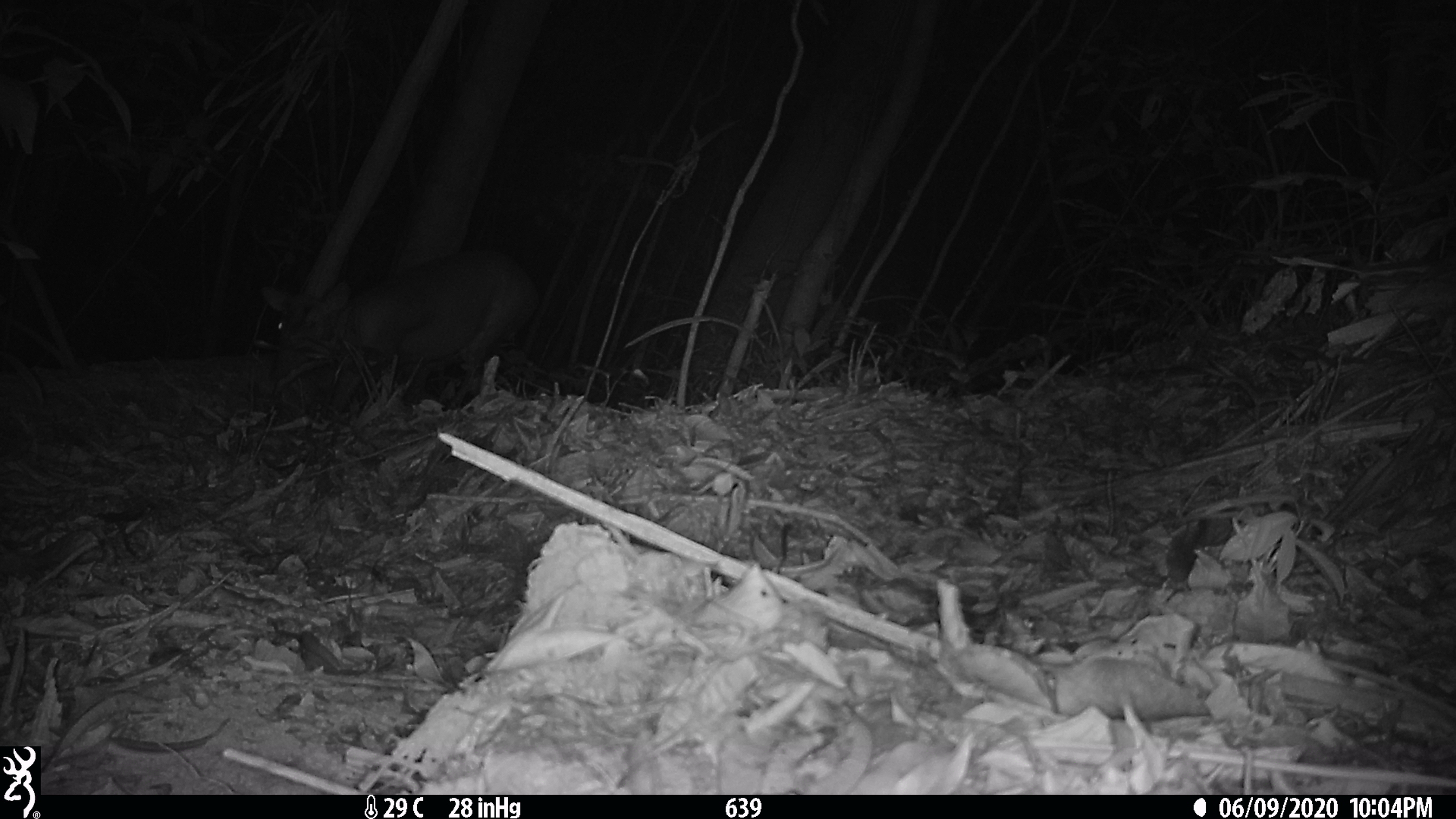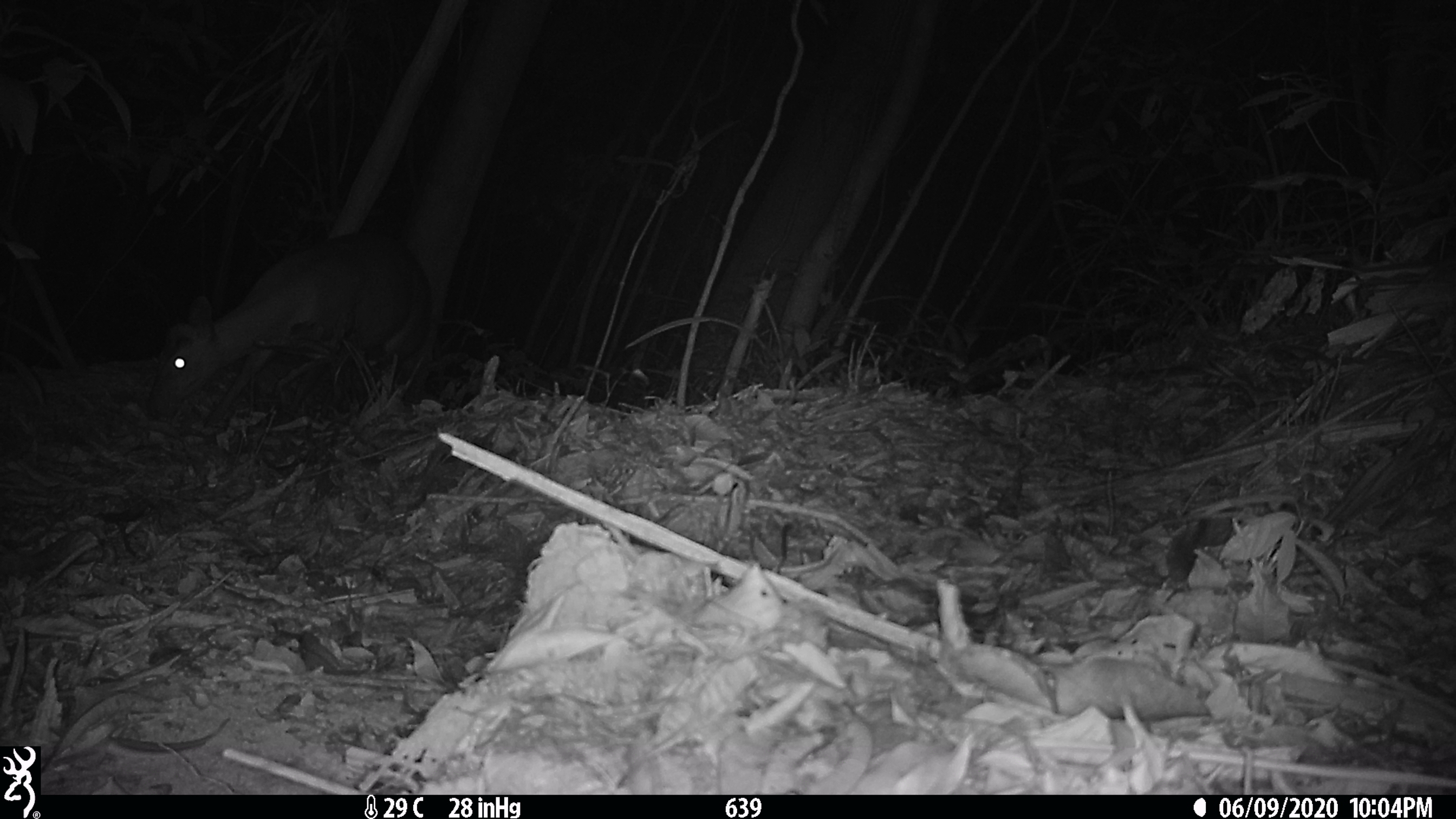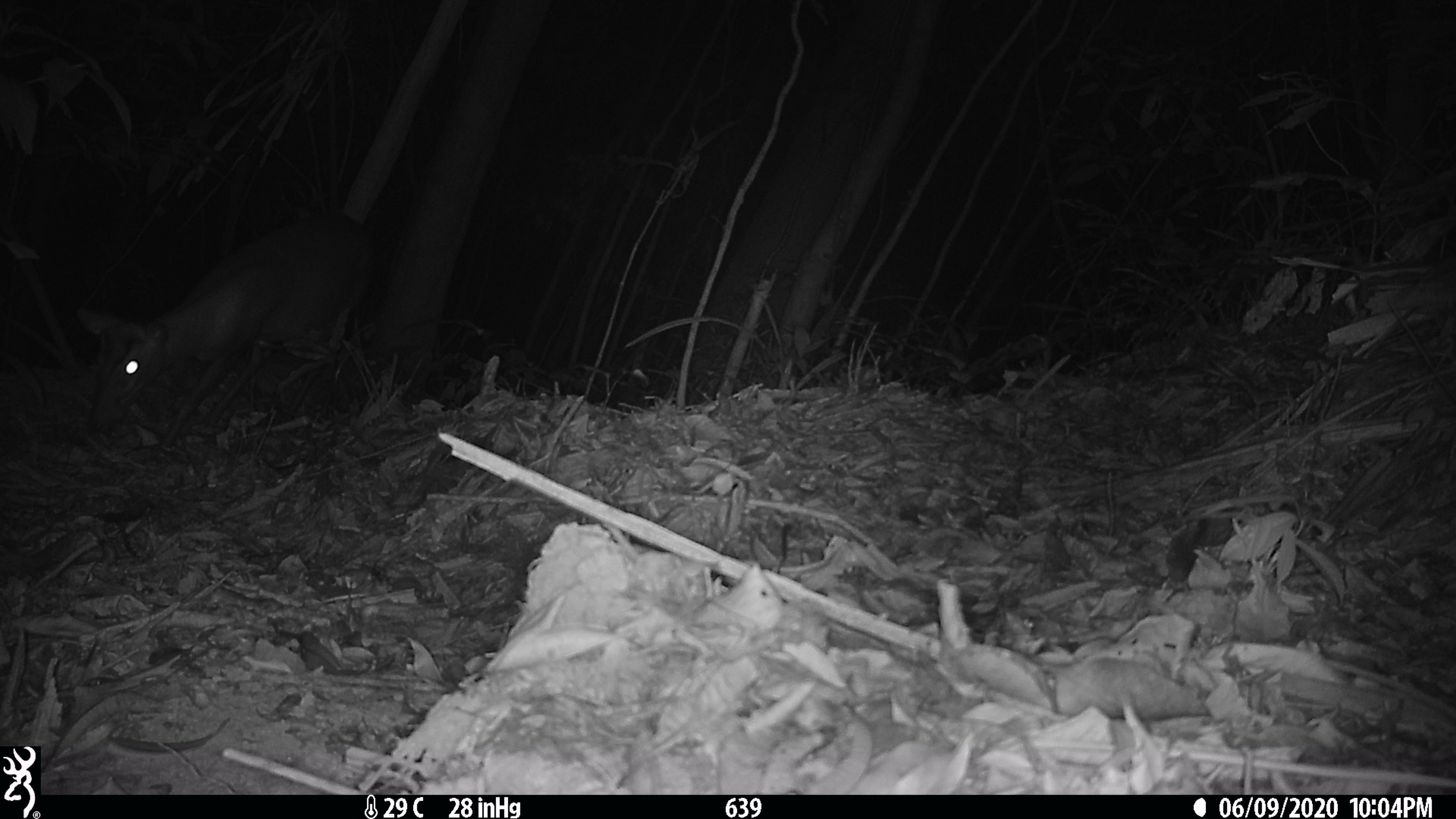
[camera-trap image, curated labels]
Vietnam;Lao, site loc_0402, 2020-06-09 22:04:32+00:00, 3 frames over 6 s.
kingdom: Animalia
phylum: Chordata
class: Mammalia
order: Artiodactyla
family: Cervidae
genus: Muntiacus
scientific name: Muntiacus rooseveltorum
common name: roosevelt's muntjac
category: roosevelts muntjac group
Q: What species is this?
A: Roosevelts muntjac group (roosevelt's muntjac) (Muntiacus rooseveltorum).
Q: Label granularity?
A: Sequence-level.